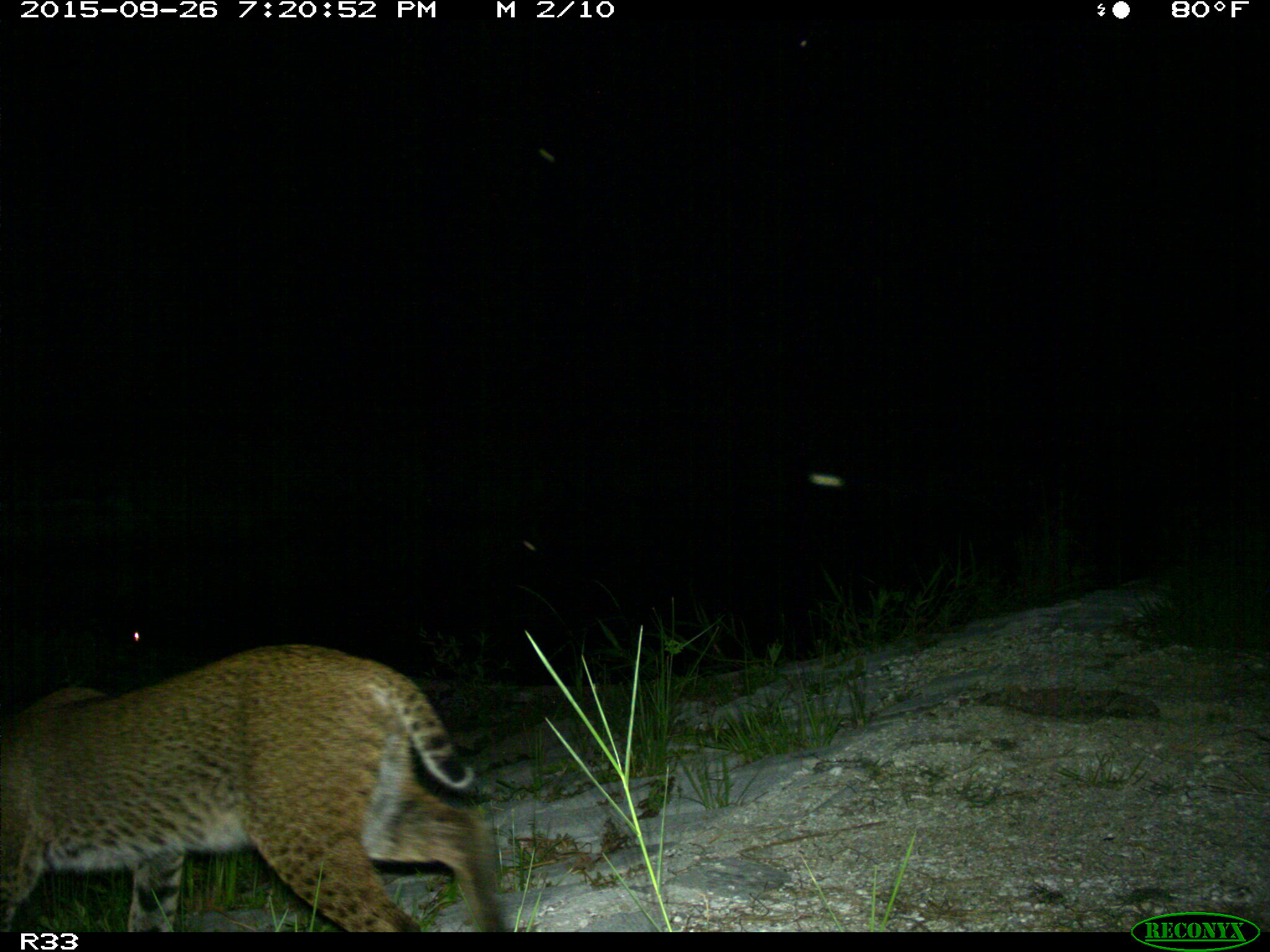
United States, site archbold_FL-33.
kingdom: Animalia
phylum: Chordata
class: Mammalia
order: Carnivora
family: Felidae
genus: Lynx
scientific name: Lynx rufus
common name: bobcat